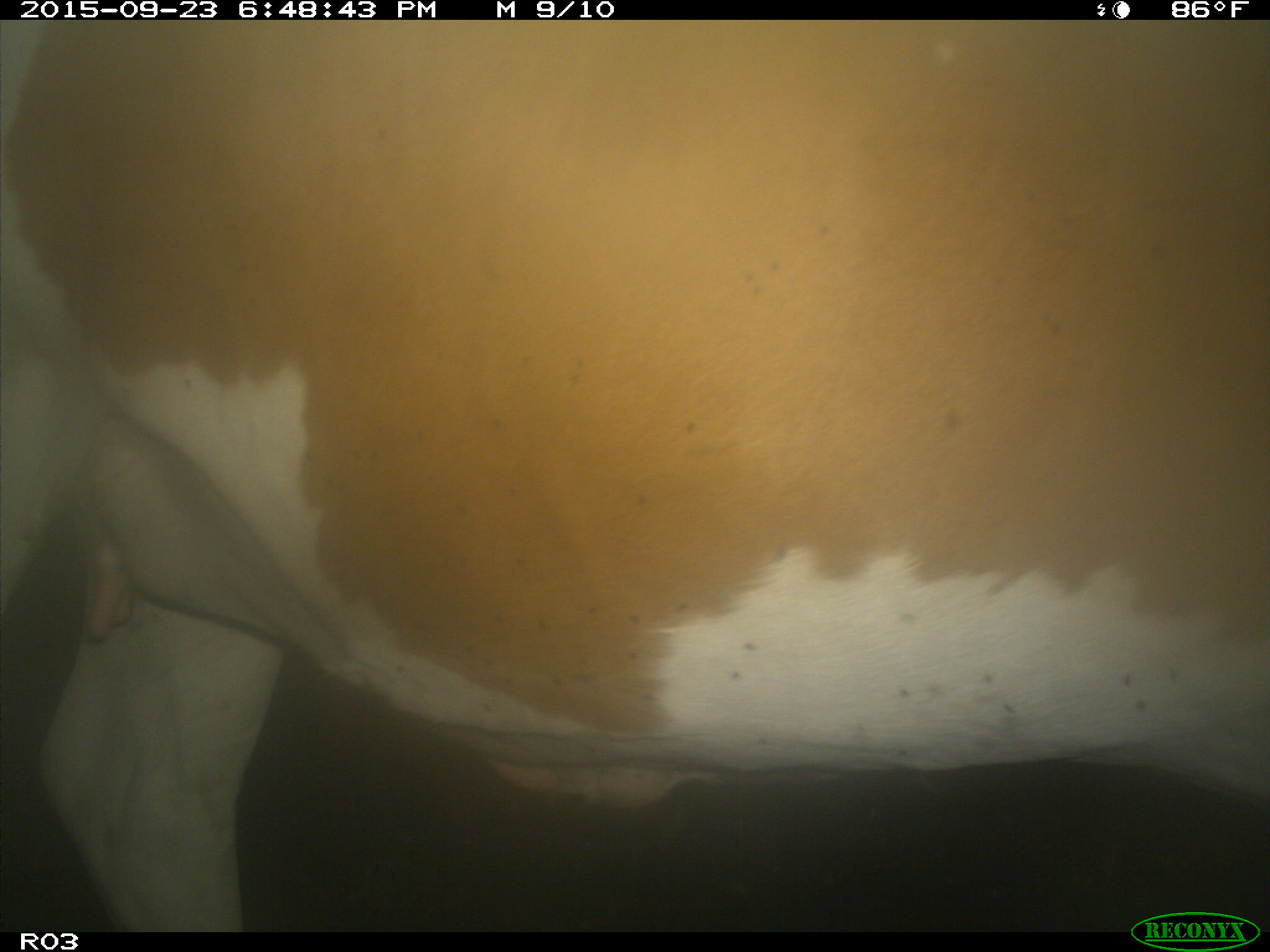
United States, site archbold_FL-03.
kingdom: Animalia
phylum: Chordata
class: Mammalia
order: Artiodactyla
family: Bovidae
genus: Bos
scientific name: Bos taurus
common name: domestic cow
Bos taurus (domestic cow).